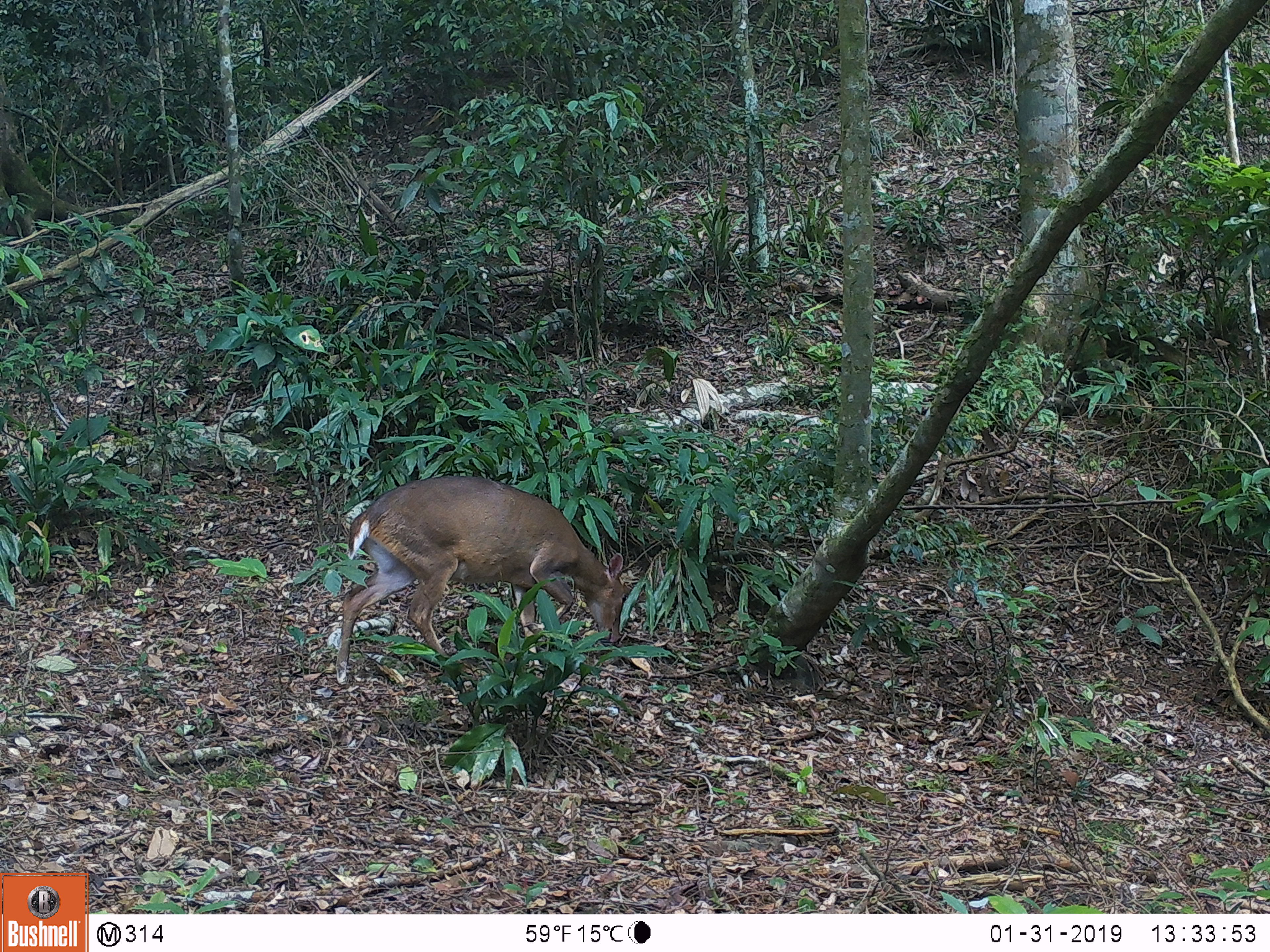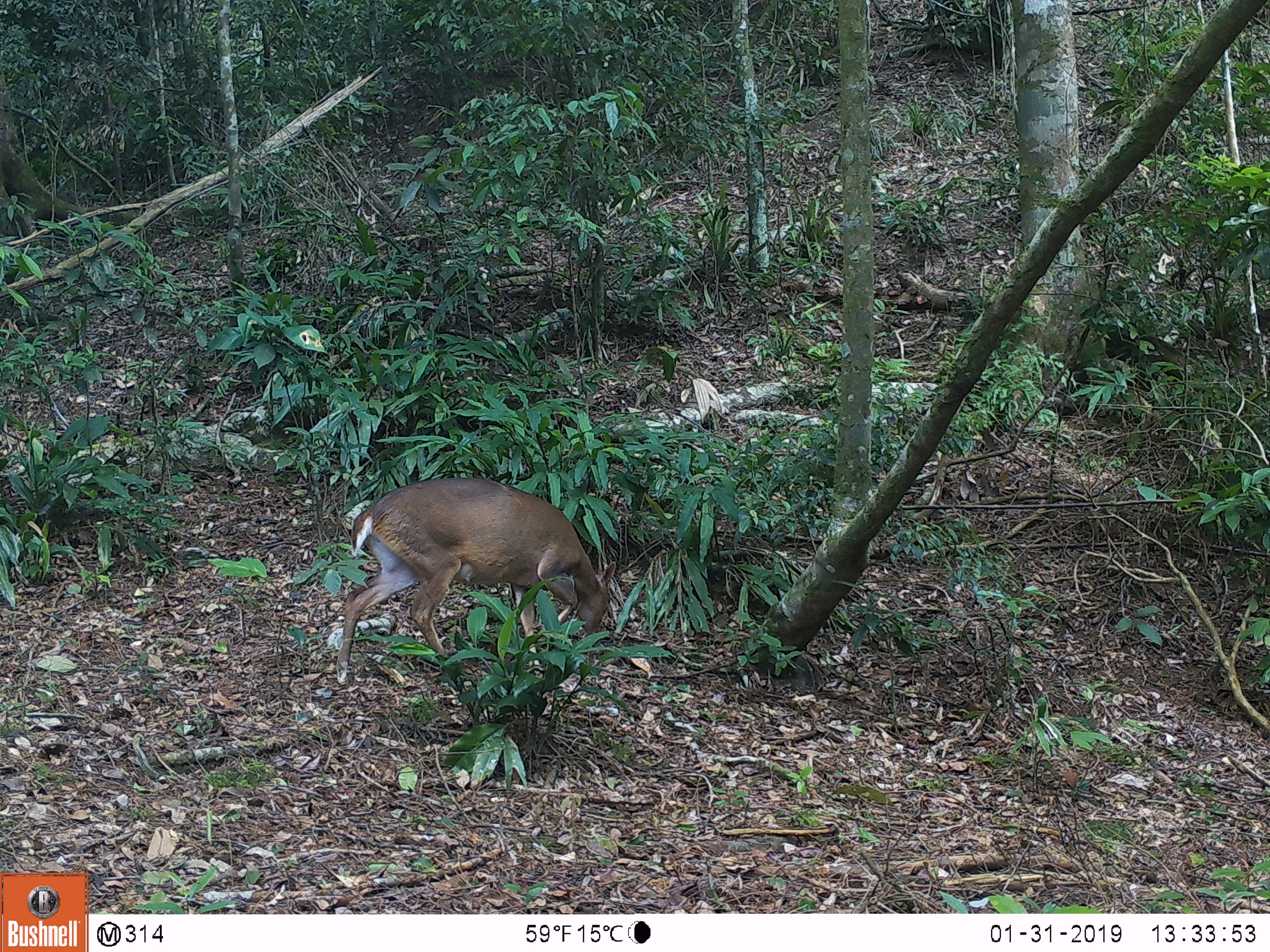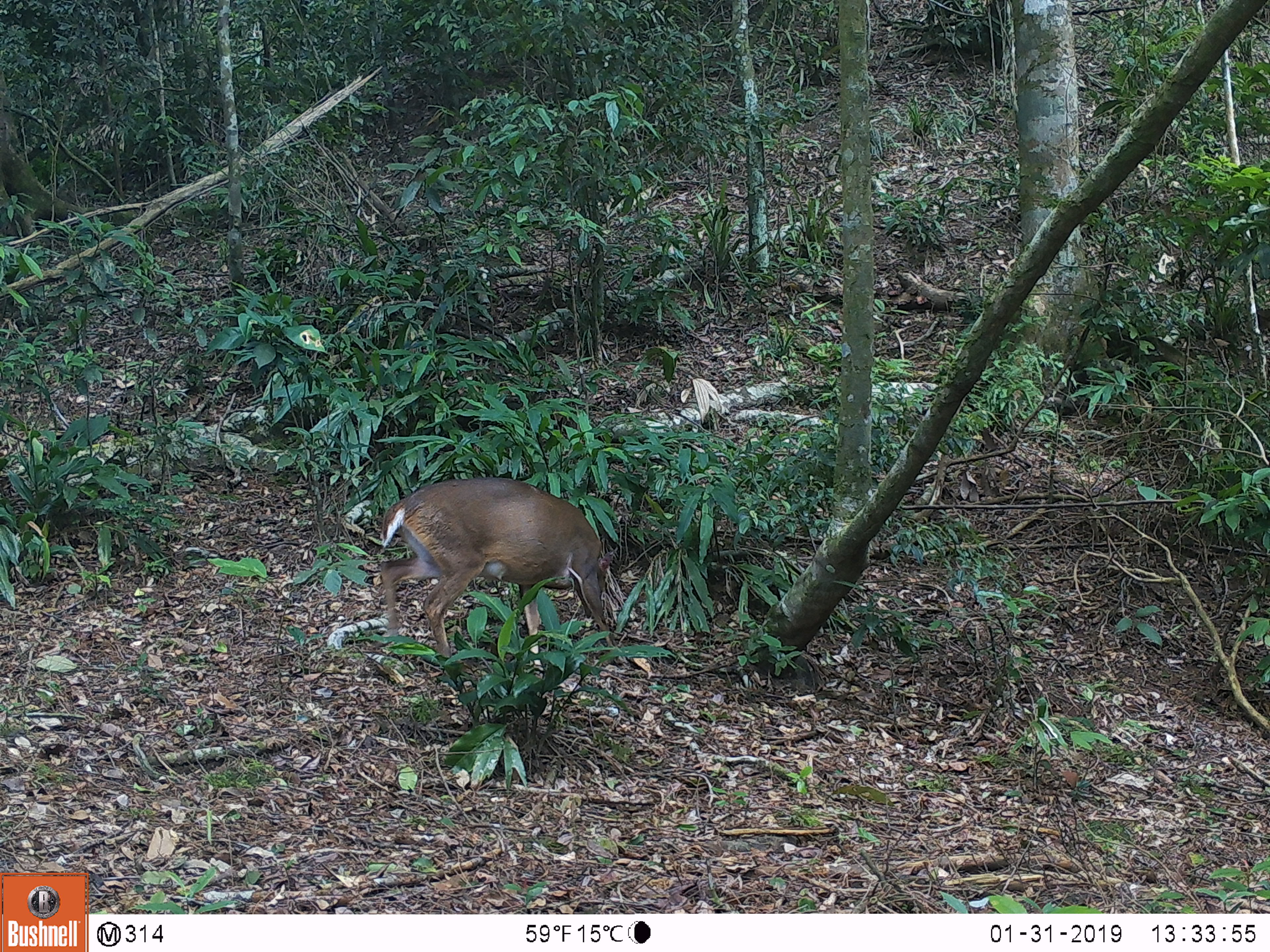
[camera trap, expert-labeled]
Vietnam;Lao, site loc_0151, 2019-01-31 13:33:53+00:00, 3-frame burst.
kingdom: Animalia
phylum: Chordata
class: Mammalia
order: Artiodactyla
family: Cervidae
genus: Muntiacus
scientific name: Muntiacus vuquangensis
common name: large-antlered muntjac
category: large antlered muntjac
Large antlered muntjac (large-antlered muntjac) (Muntiacus vuquangensis). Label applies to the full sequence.